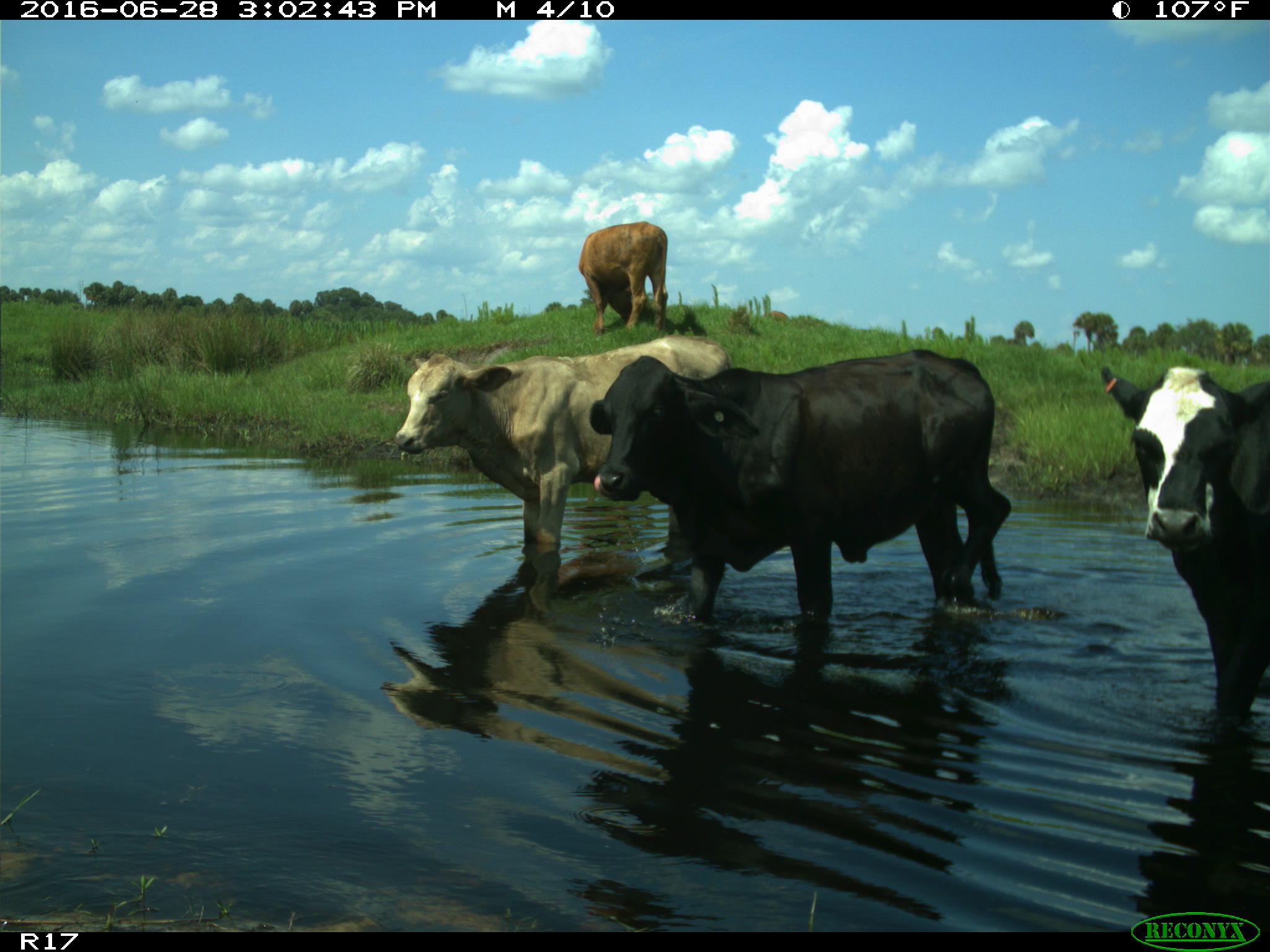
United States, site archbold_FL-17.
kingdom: Animalia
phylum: Chordata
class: Mammalia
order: Artiodactyla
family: Bovidae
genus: Bos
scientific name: Bos taurus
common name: domestic cow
Bos taurus (domestic cow).